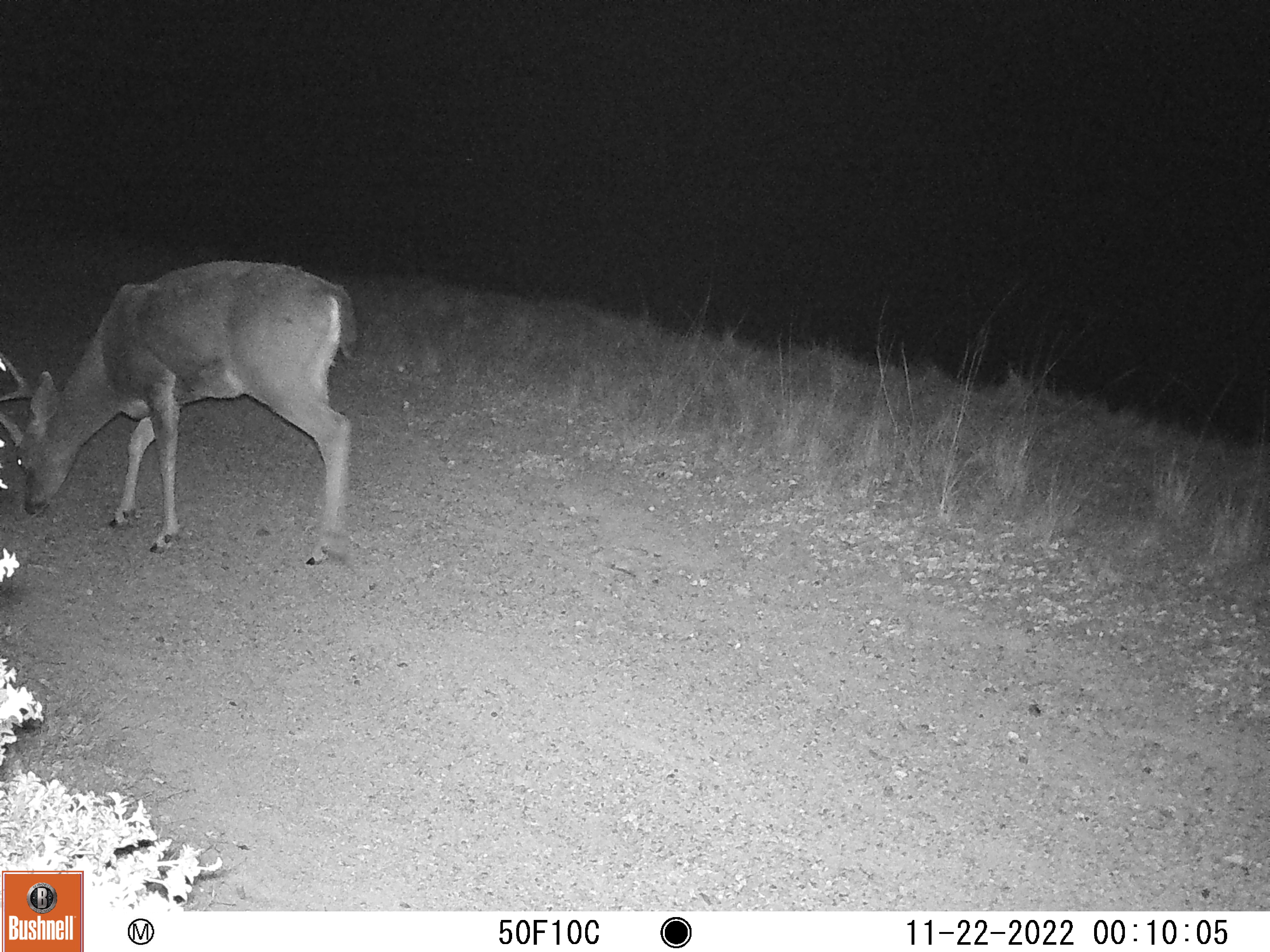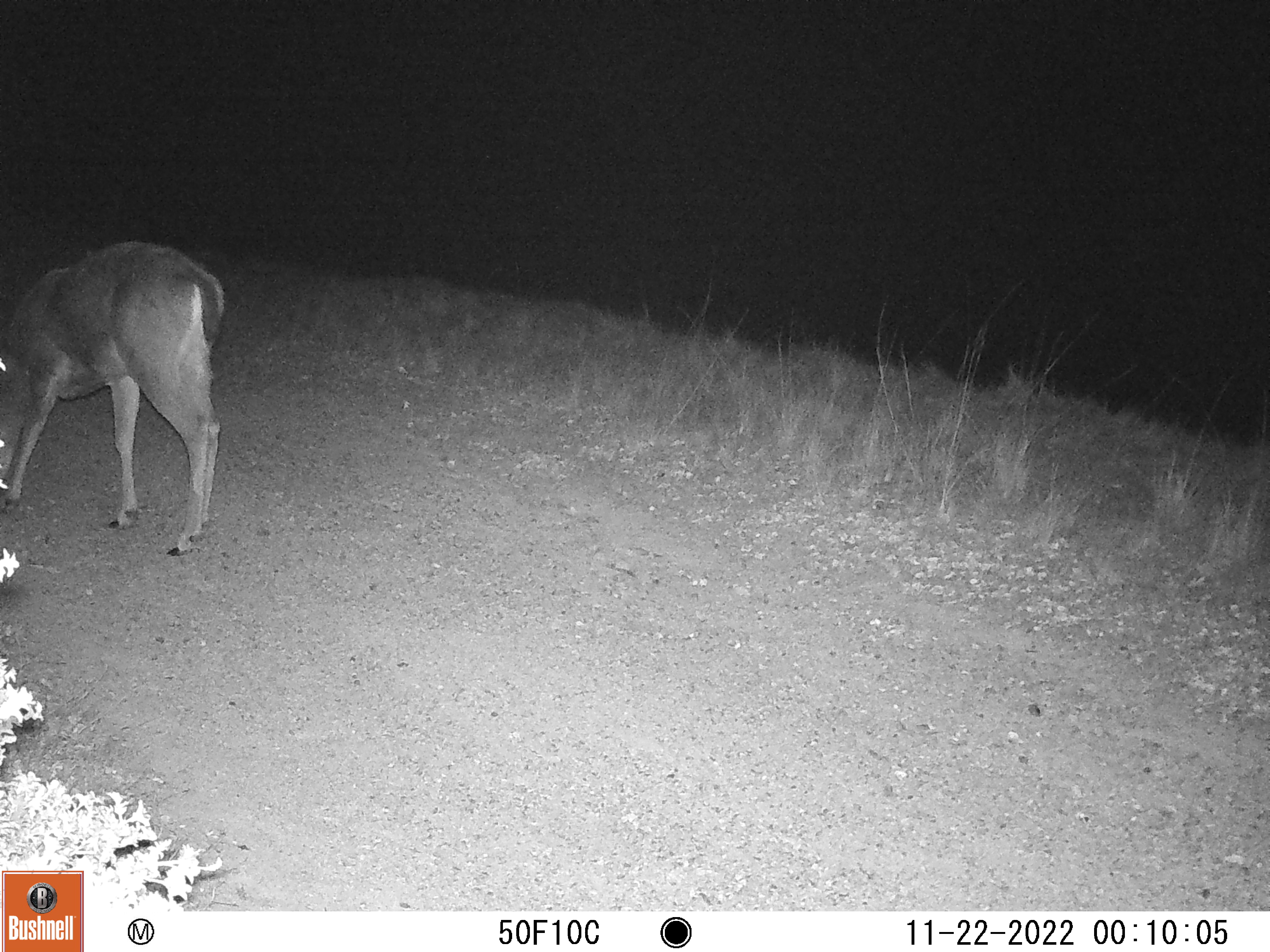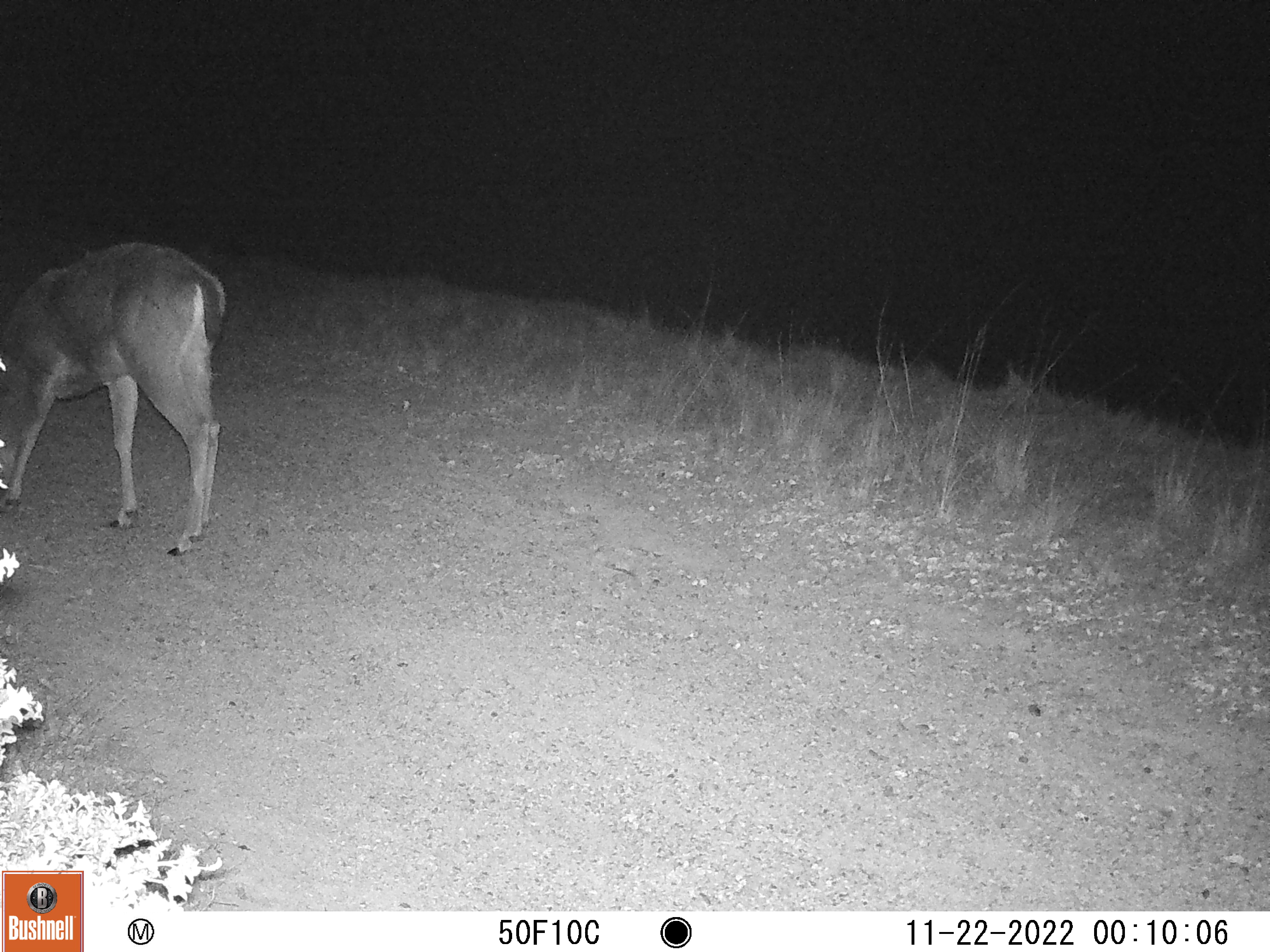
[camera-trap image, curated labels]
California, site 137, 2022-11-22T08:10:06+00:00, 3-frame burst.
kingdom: Animalia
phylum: Chordata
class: Mammalia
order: Artiodactyla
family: Cervidae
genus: Odocoileus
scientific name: Odocoileus hemionus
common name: mule deer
Mule deer (Odocoileus hemionus).